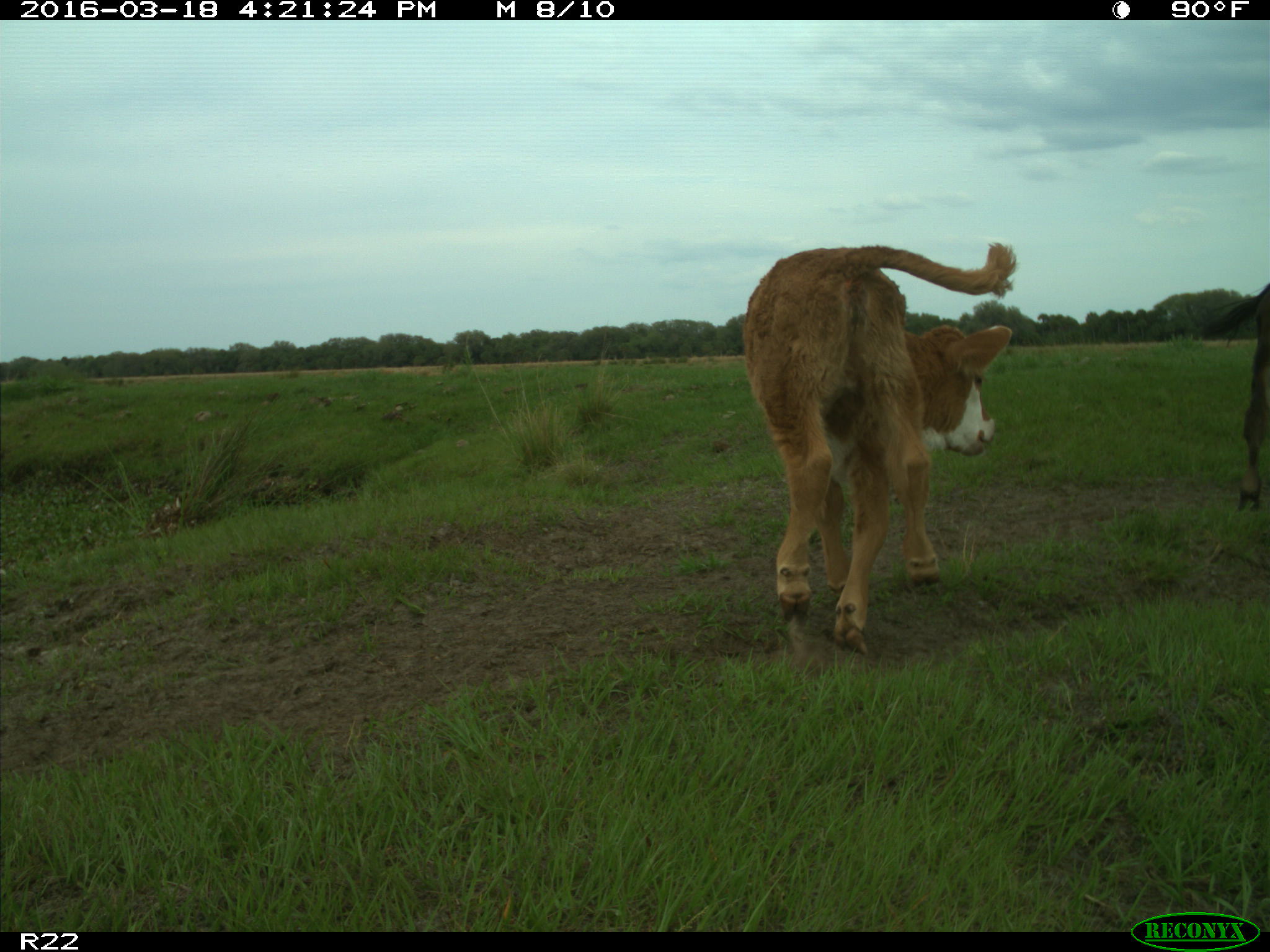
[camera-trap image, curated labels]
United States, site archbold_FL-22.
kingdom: Animalia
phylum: Chordata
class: Mammalia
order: Artiodactyla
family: Bovidae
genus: Bos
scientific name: Bos taurus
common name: domestic cow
Bos taurus (domestic cow).